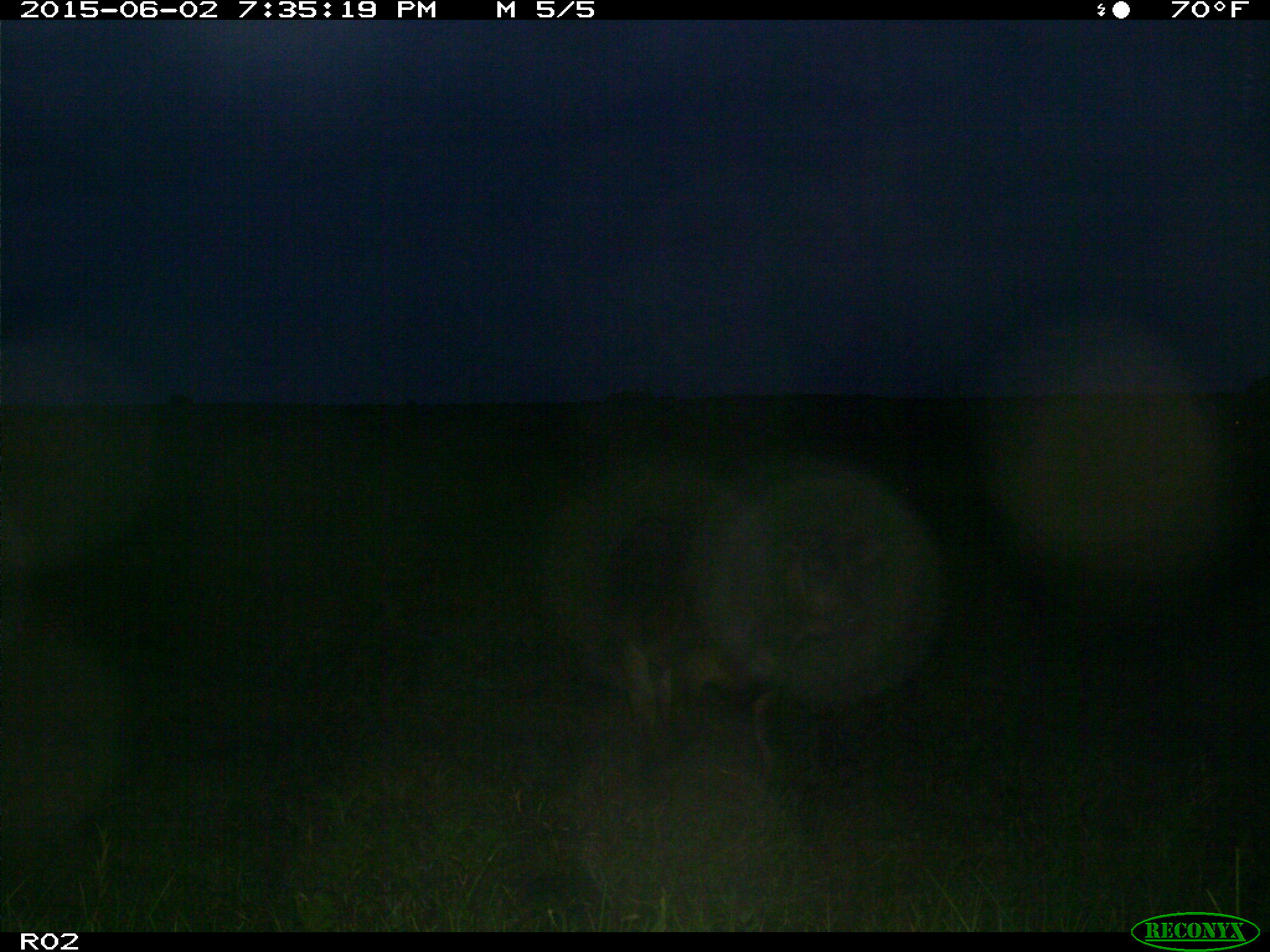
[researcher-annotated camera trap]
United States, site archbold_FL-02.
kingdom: Animalia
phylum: Chordata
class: Mammalia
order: Artiodactyla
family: Bovidae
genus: Bos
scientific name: Bos taurus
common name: domestic cow